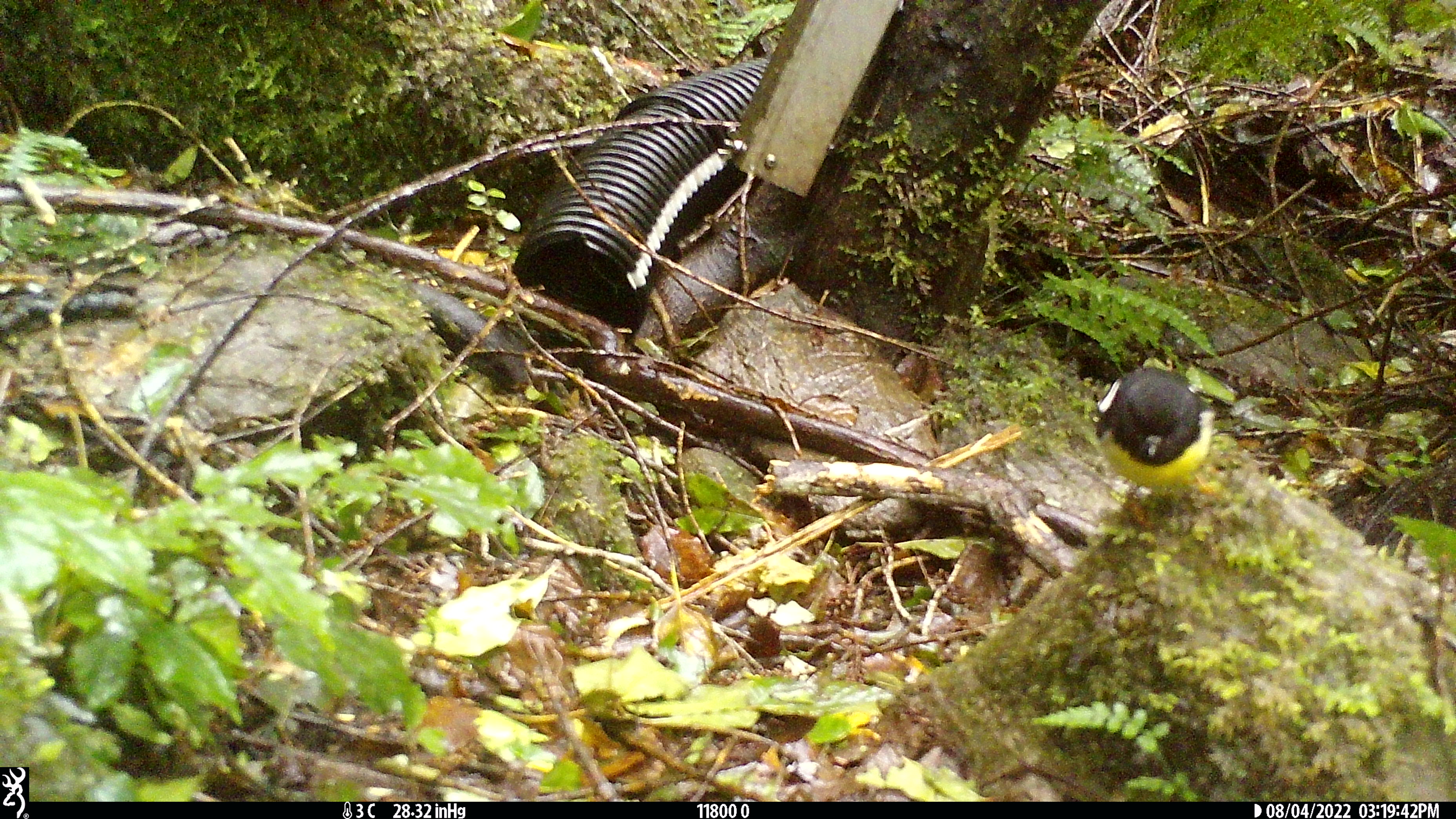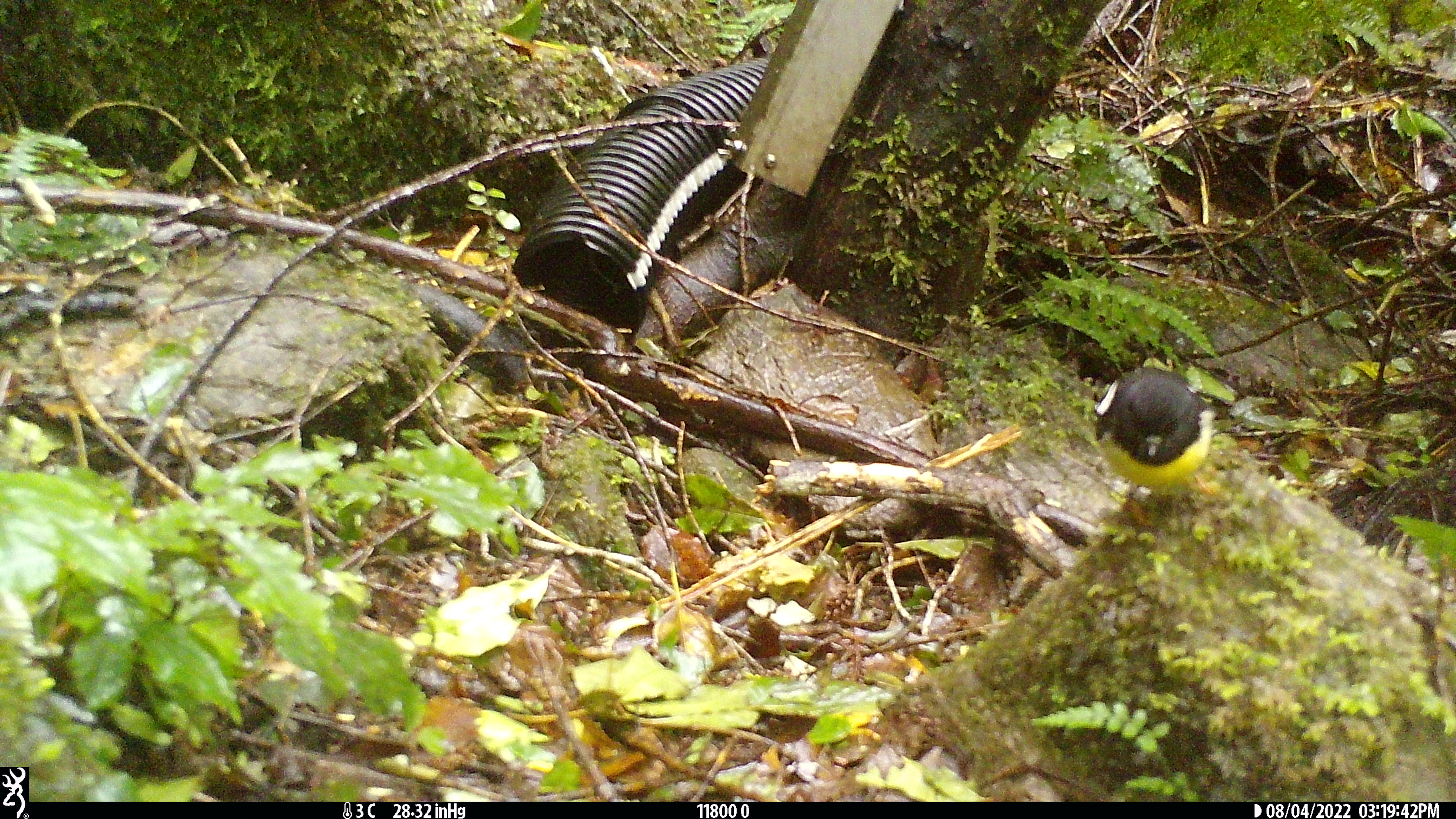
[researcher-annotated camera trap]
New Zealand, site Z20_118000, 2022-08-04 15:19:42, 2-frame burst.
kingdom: Animalia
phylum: Chordata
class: Aves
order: Passeriformes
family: Petroicidae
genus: Petroica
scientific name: Petroica macrocephala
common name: tomtit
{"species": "tomtit (Petroica macrocephala)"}